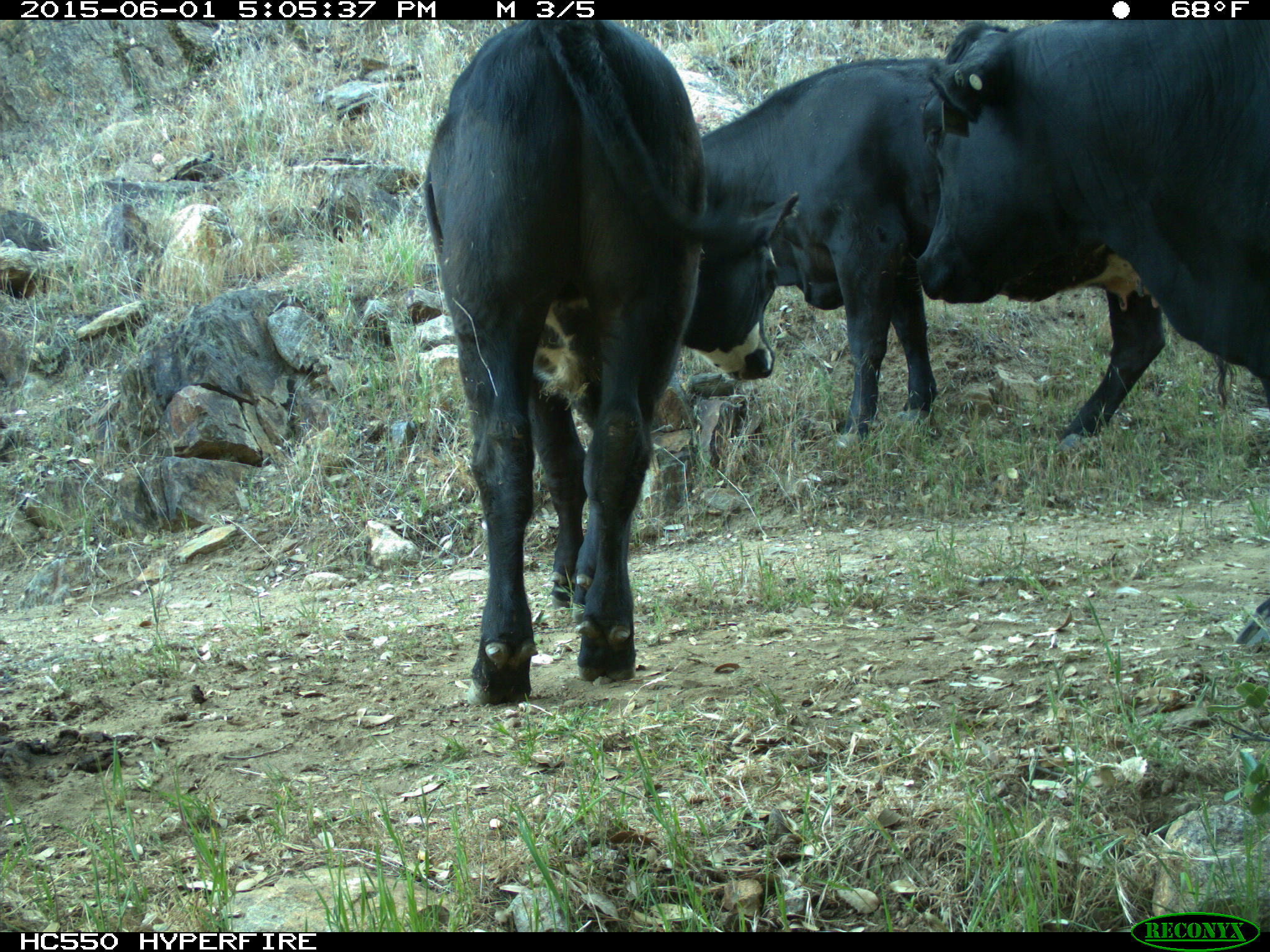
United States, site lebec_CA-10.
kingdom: Animalia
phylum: Chordata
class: Mammalia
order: Artiodactyla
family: Bovidae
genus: Bos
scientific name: Bos taurus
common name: domestic cow